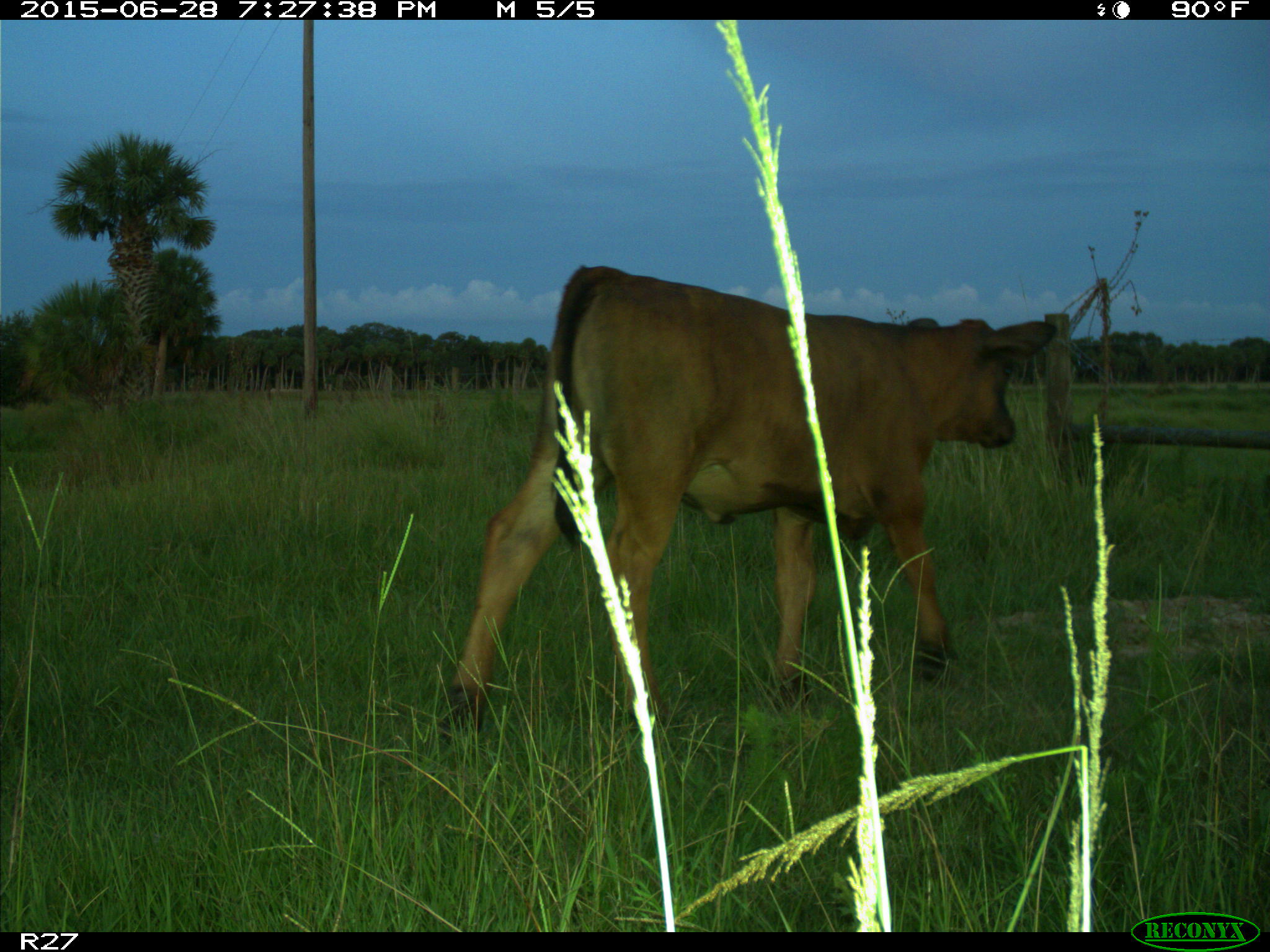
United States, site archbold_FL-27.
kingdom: Animalia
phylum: Chordata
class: Mammalia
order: Artiodactyla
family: Bovidae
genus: Bos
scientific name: Bos taurus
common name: domestic cow